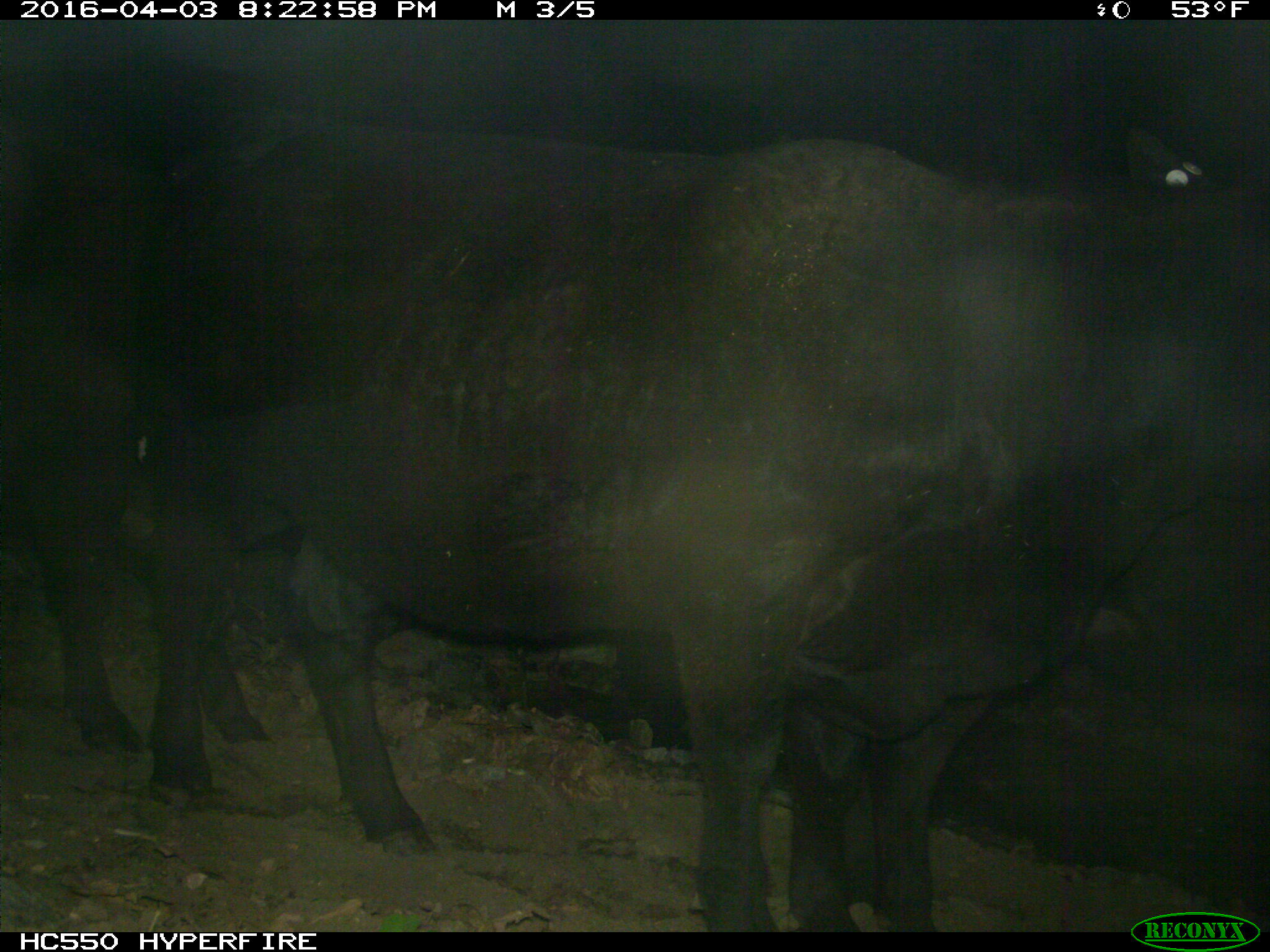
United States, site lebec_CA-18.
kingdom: Animalia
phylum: Chordata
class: Mammalia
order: Artiodactyla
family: Bovidae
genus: Bos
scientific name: Bos taurus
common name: domestic cow